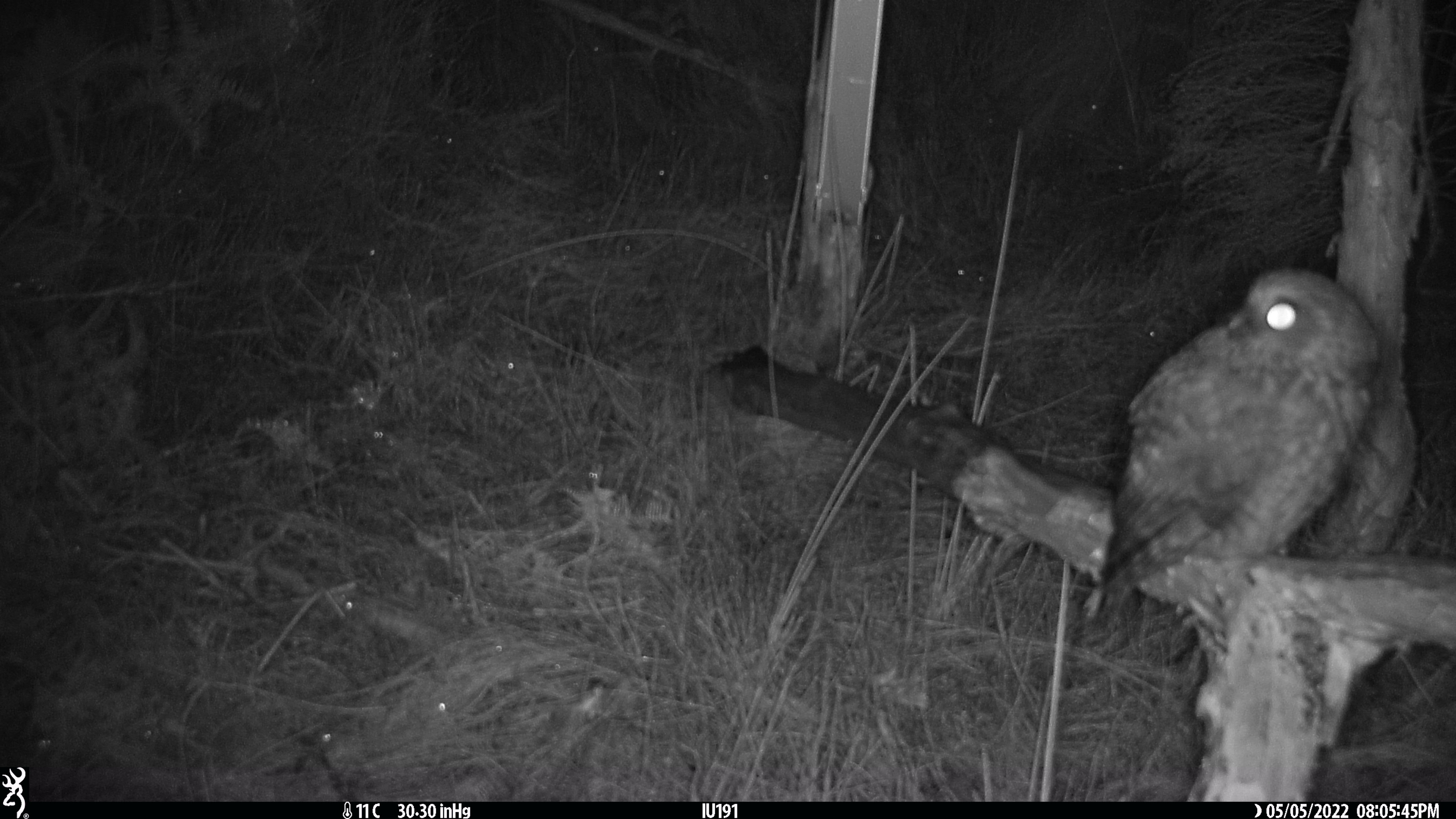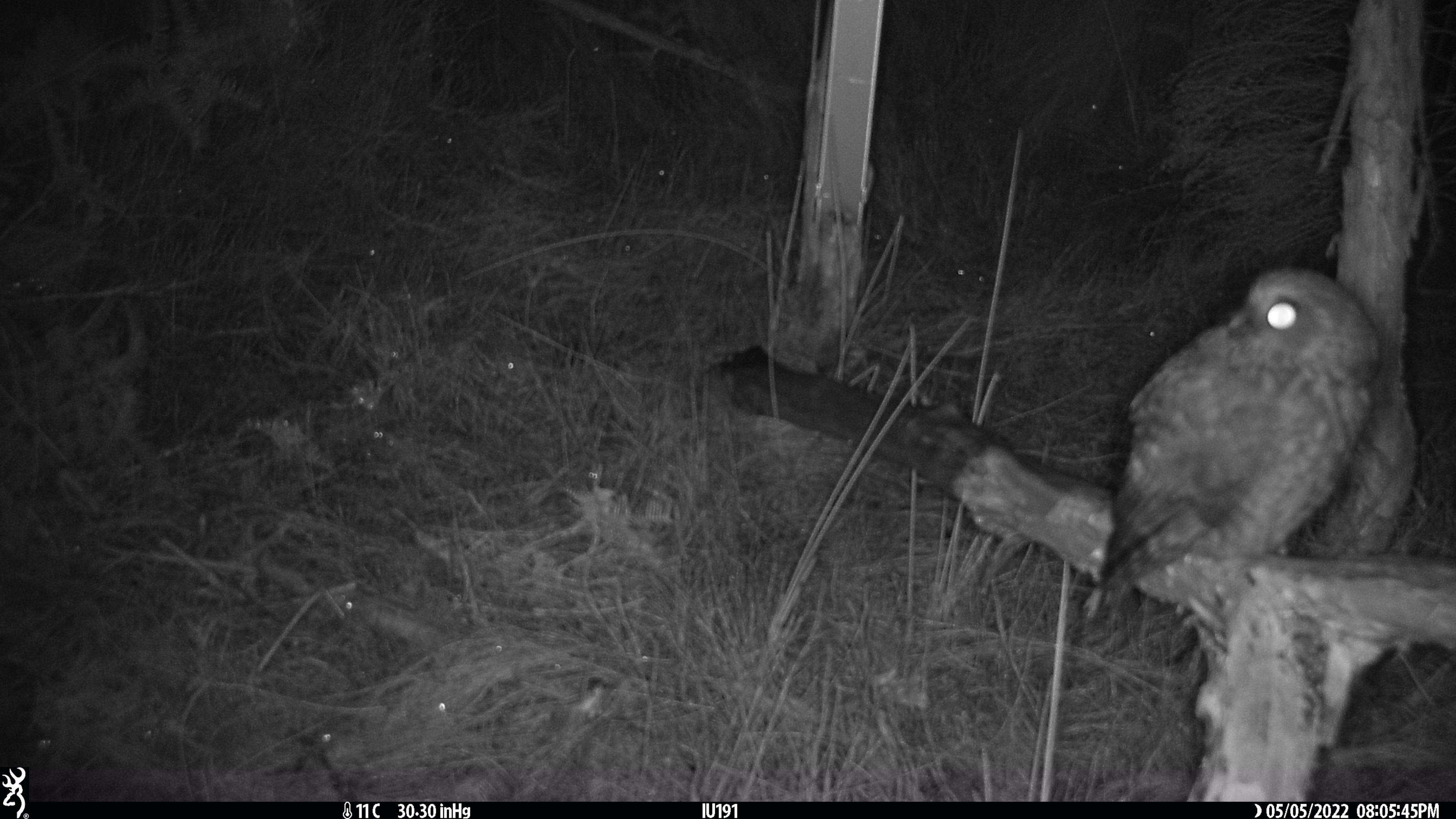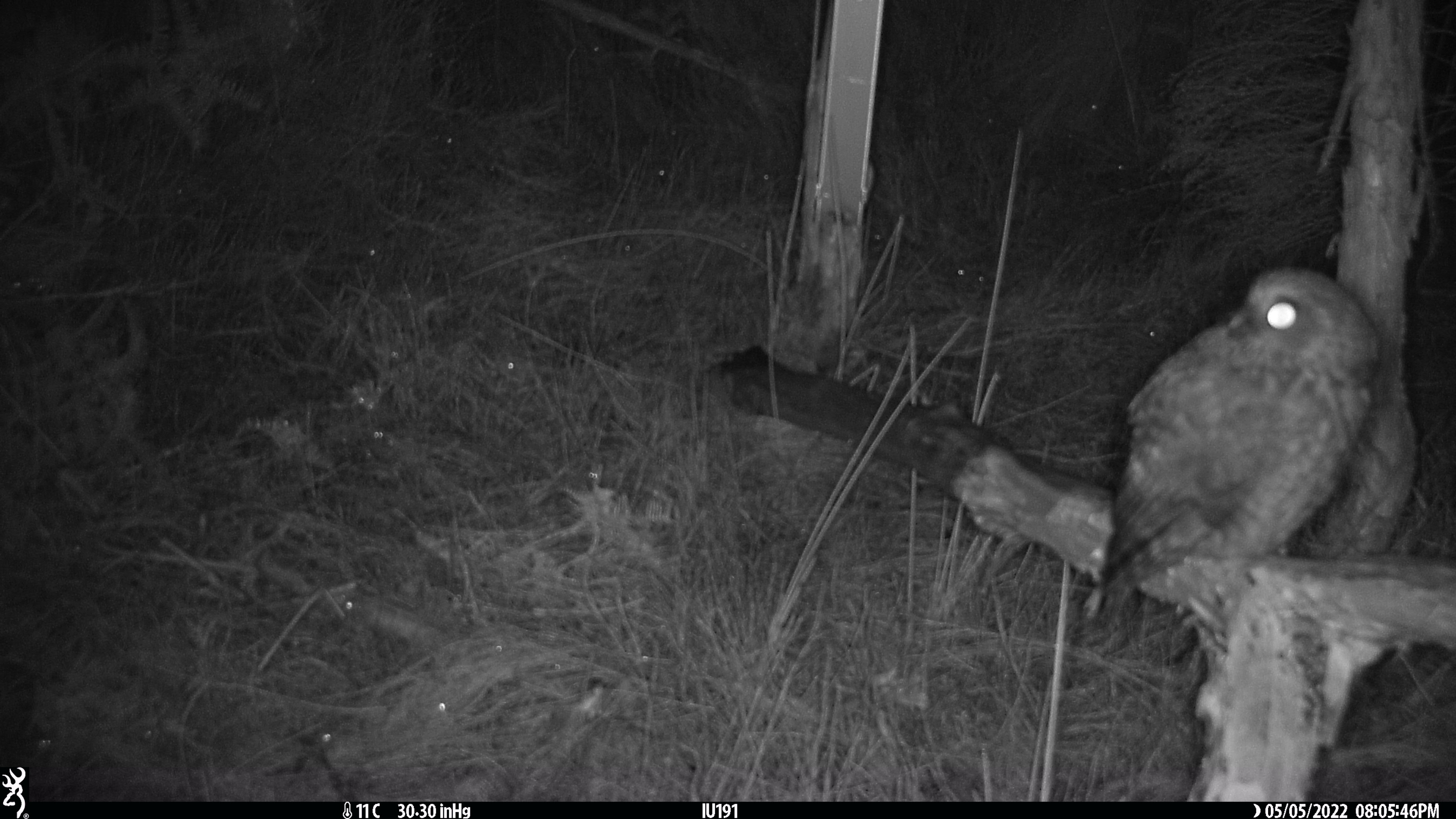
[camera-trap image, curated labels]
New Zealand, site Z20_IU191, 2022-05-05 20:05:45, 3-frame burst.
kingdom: Animalia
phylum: Chordata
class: Aves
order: Strigiformes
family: Strigidae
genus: Ninox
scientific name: Ninox novaeseelandiae novaeseelandiae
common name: morepork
Morepork (Ninox novaeseelandiae novaeseelandiae).